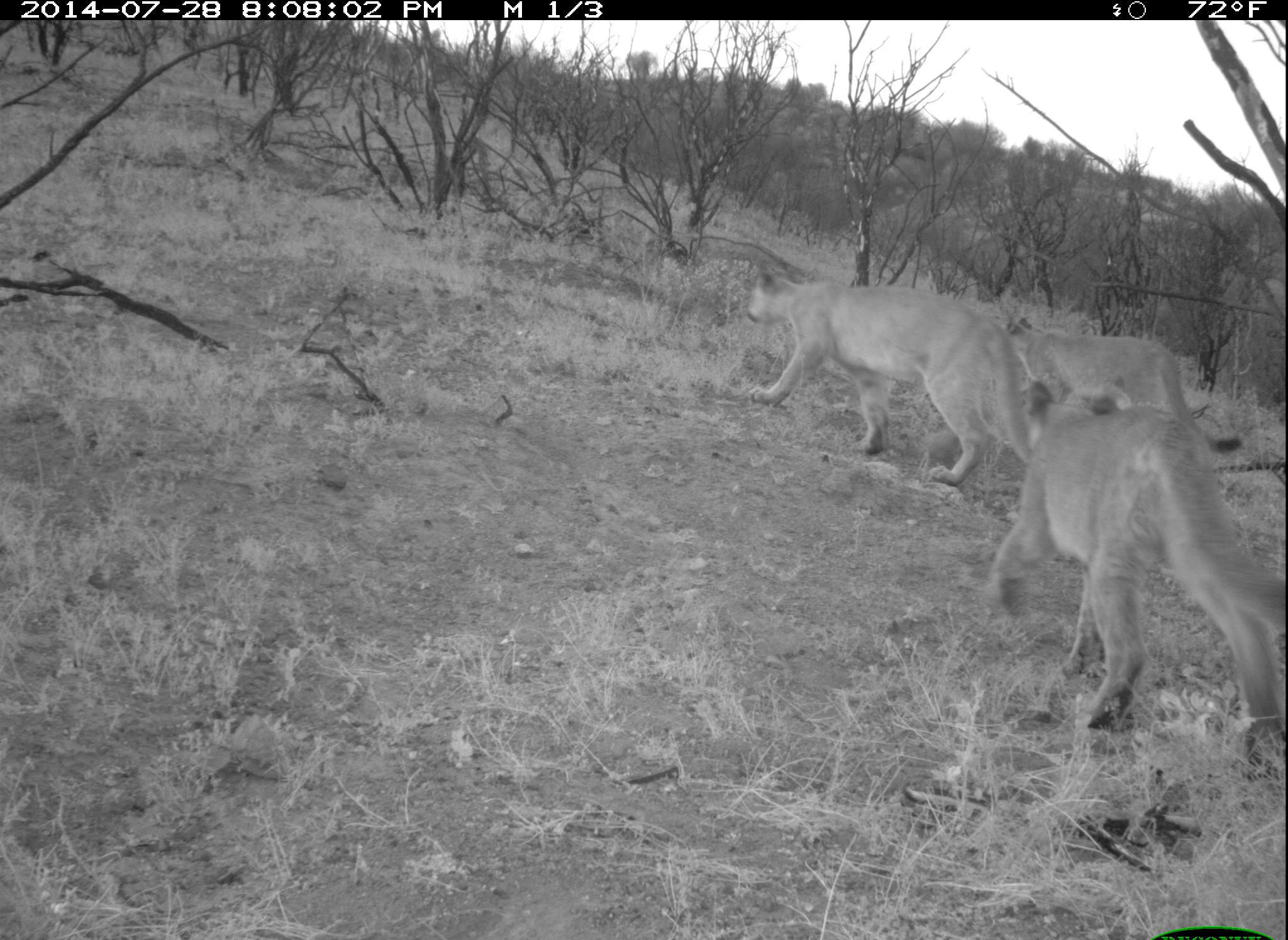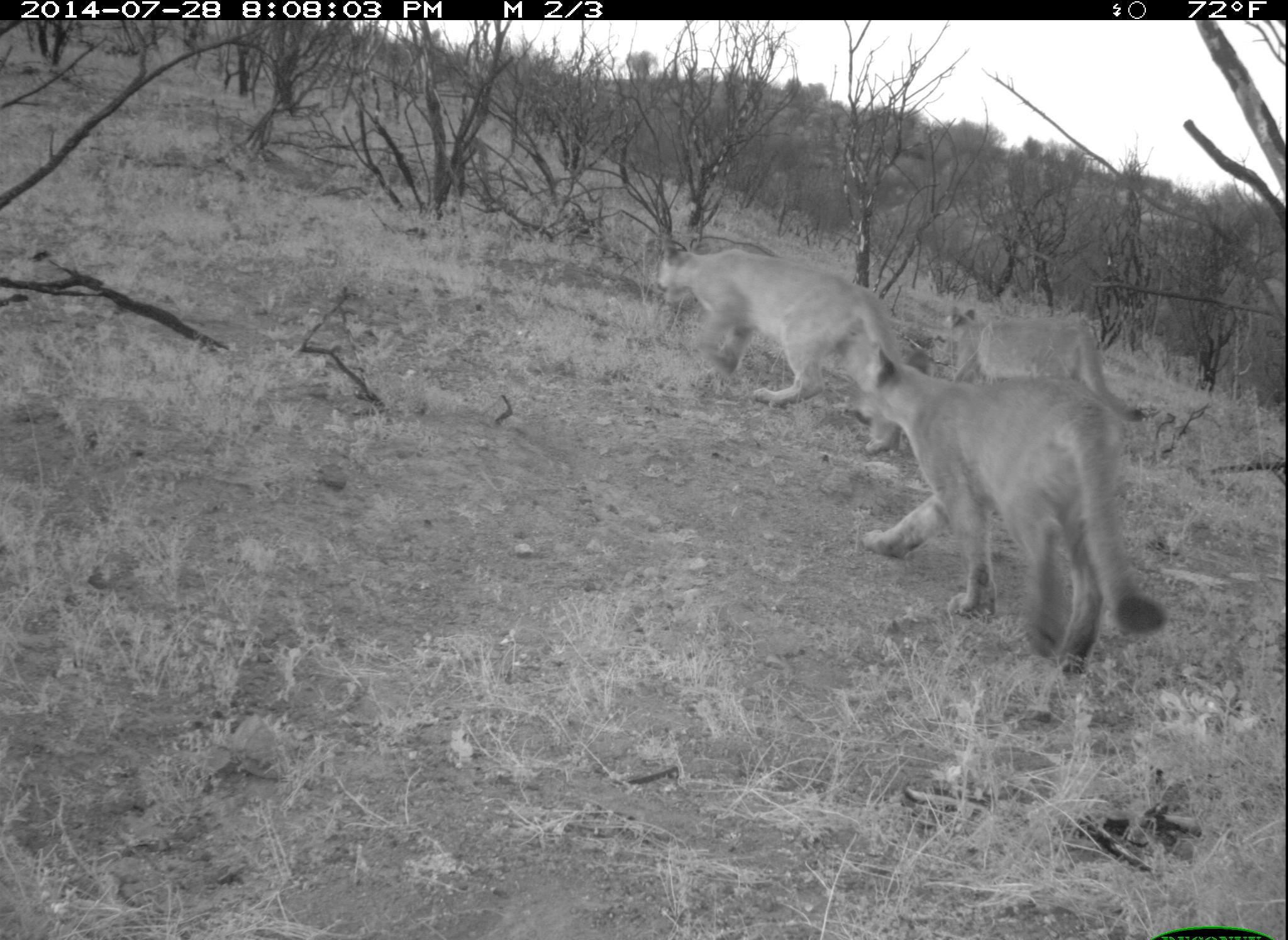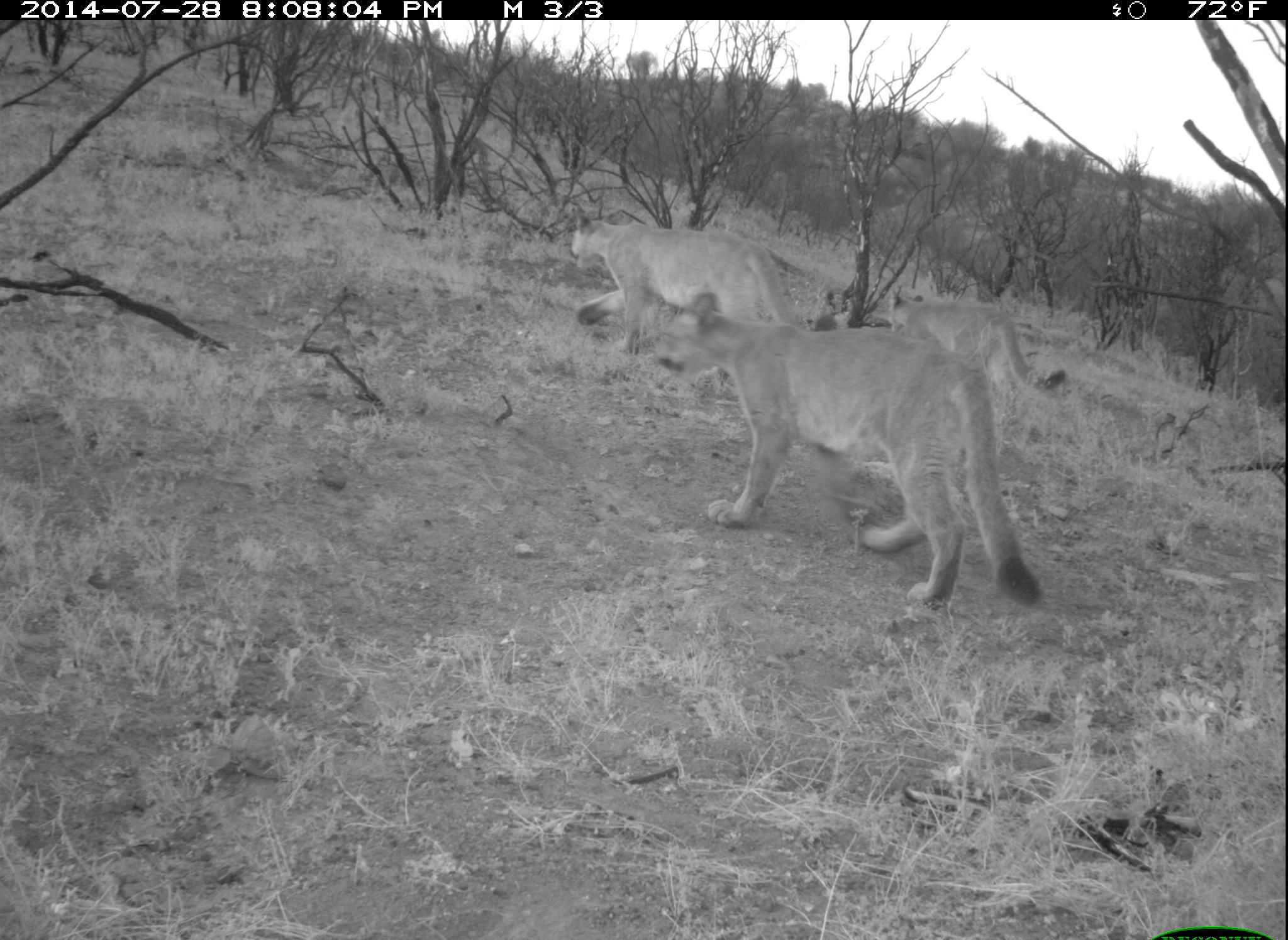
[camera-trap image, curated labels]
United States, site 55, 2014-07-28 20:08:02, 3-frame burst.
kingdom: Animalia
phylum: Chordata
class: Mammalia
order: Carnivora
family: Felidae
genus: Puma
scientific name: Puma concolor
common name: mountain lion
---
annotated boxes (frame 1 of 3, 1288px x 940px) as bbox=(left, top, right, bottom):
mountain lion: bbox=(992, 381, 1286, 774); bbox=(744, 268, 1035, 485); bbox=(999, 315, 1247, 456)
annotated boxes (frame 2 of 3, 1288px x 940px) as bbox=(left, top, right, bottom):
mountain lion: bbox=(851, 346, 1165, 677); bbox=(650, 232, 904, 410); bbox=(936, 307, 1147, 425)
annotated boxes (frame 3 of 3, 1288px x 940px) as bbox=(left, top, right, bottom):
mountain lion: bbox=(650, 286, 1046, 613); bbox=(567, 208, 809, 355); bbox=(883, 283, 1066, 392)